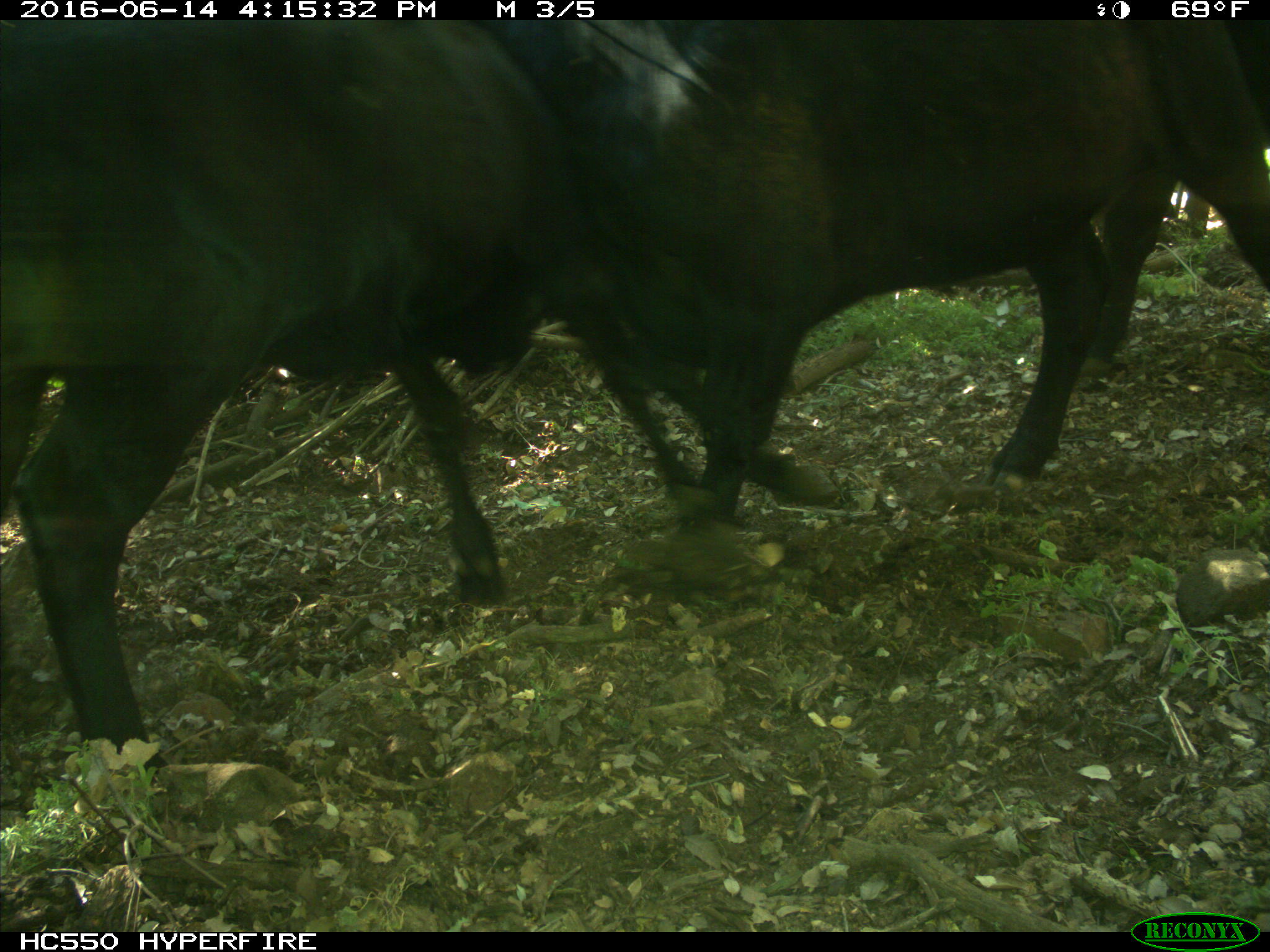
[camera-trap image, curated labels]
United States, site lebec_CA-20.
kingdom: Animalia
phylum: Chordata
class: Mammalia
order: Artiodactyla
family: Bovidae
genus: Bos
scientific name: Bos taurus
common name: domestic cow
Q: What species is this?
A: Bos taurus (domestic cow).